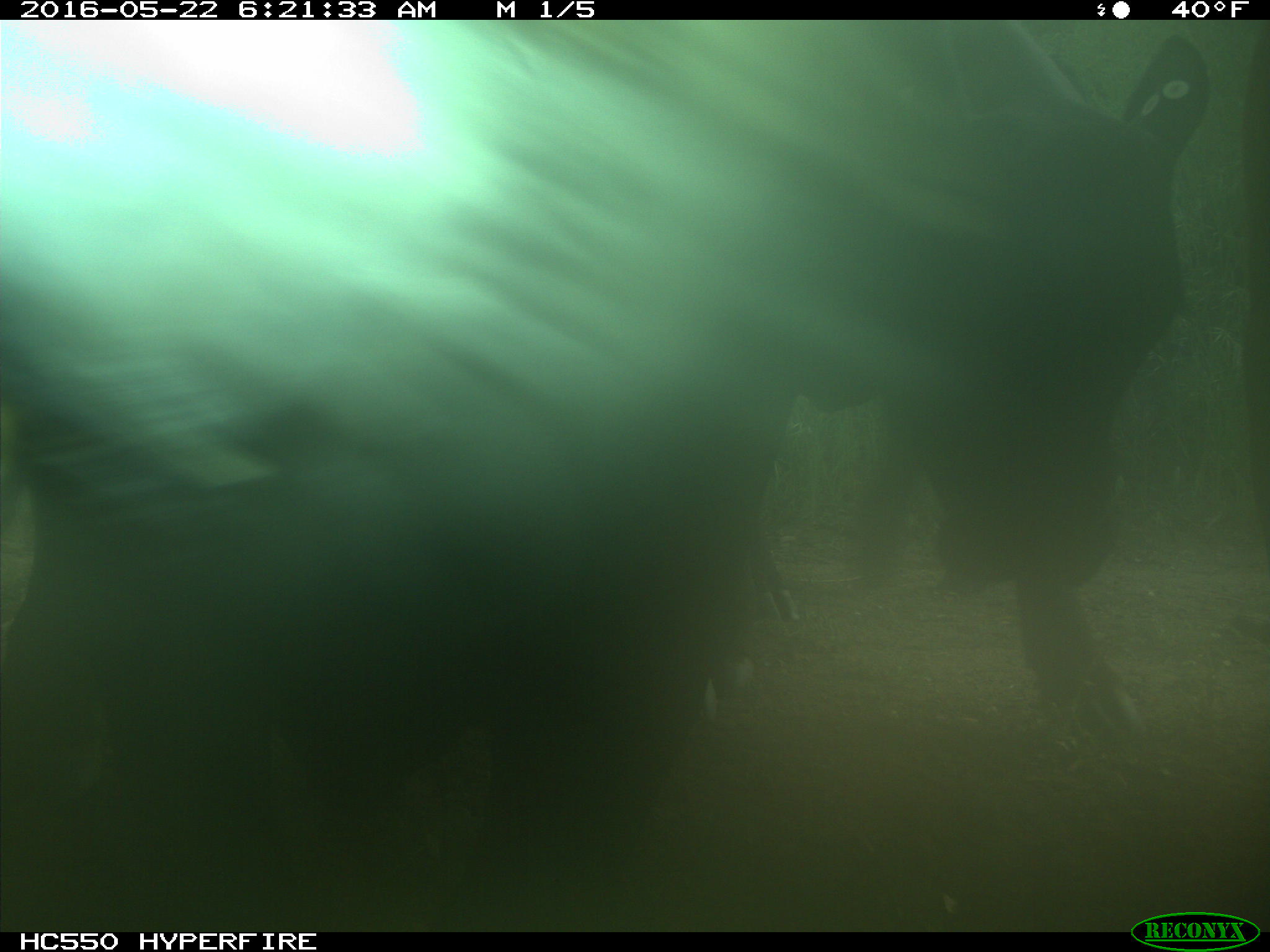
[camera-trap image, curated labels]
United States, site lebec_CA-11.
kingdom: Animalia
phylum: Chordata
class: Mammalia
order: Artiodactyla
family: Bovidae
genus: Bos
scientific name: Bos taurus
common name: domestic cow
Bos taurus (domestic cow).